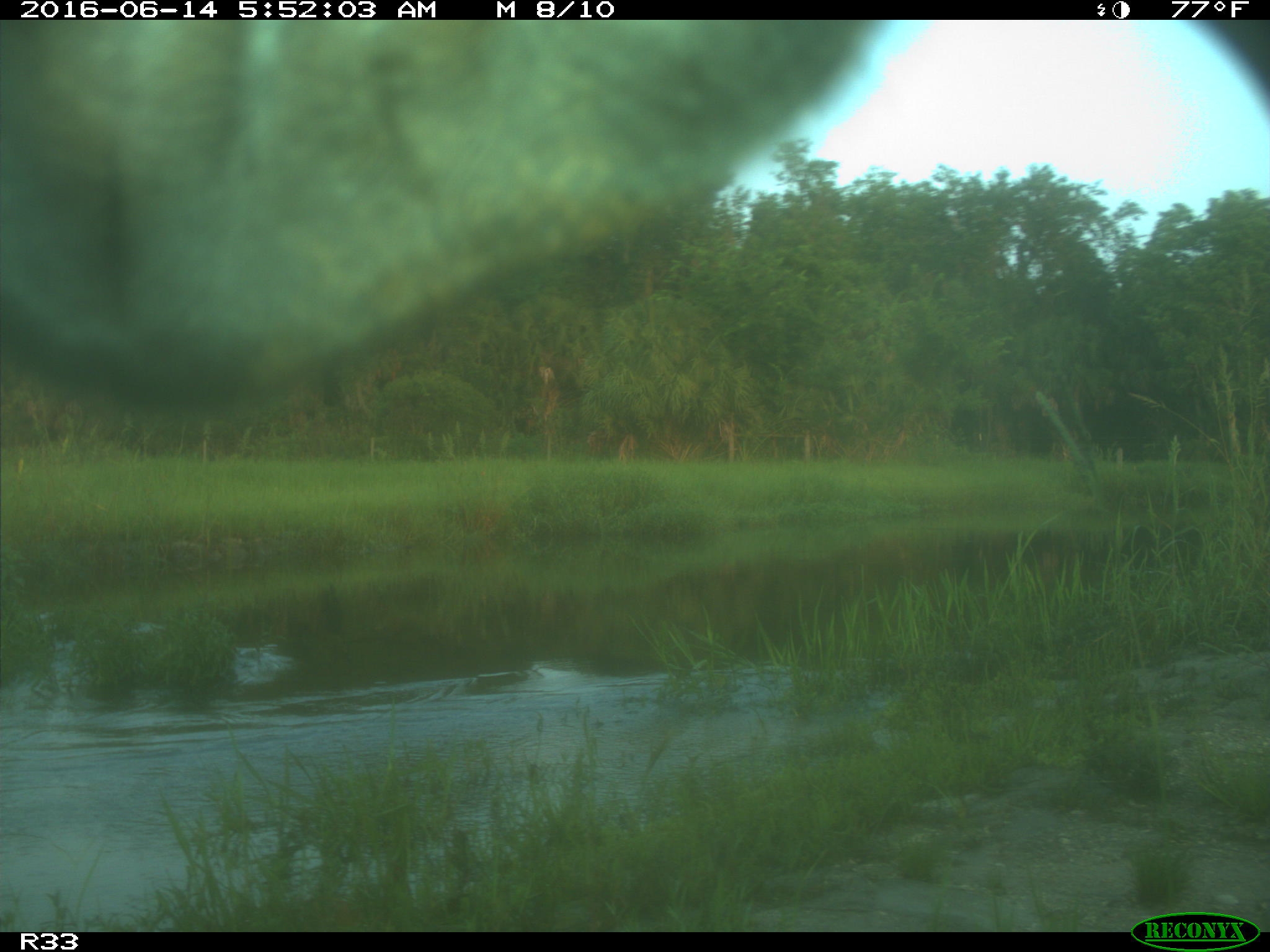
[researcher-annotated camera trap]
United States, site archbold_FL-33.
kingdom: Animalia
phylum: Chordata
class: Mammalia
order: Artiodactyla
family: Bovidae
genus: Bos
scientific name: Bos taurus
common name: domestic cow